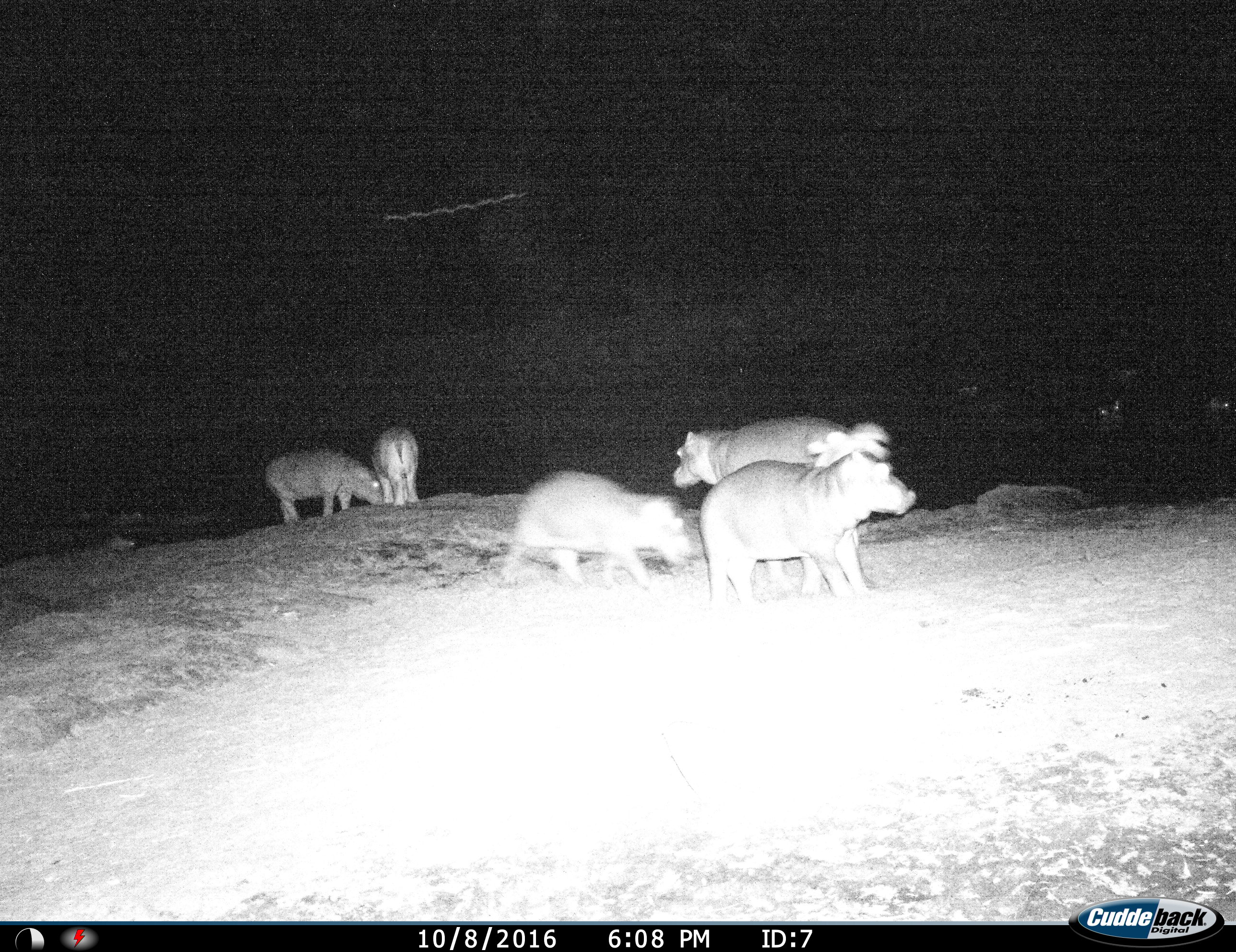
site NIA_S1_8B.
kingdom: Animalia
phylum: Chordata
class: Mammalia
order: Artiodactyla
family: Hippopotamidae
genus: Hippopotamus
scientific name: Hippopotamus amphibius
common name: hippopotamus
Hippopotamus (Hippopotamus amphibius), count 6. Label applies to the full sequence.